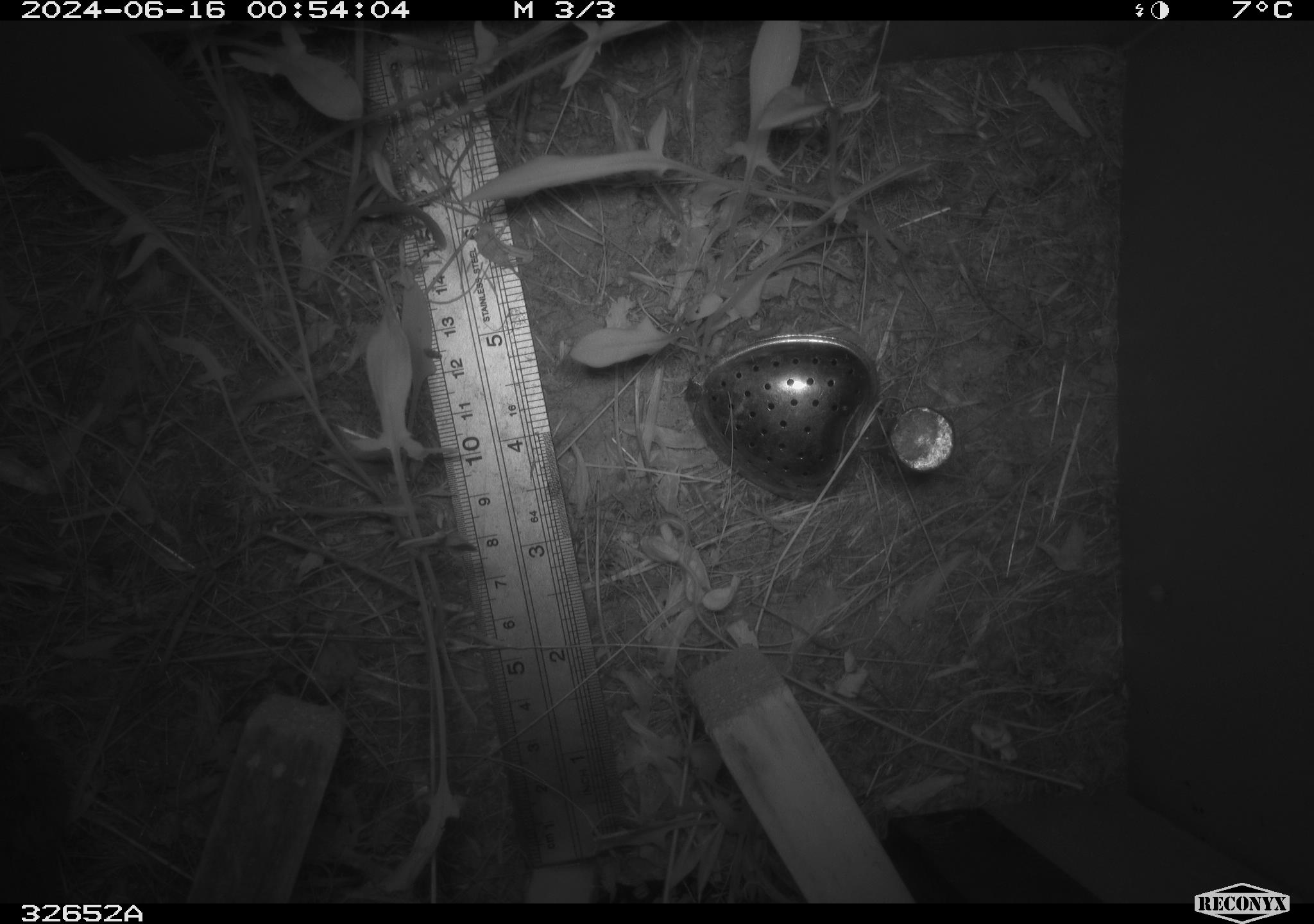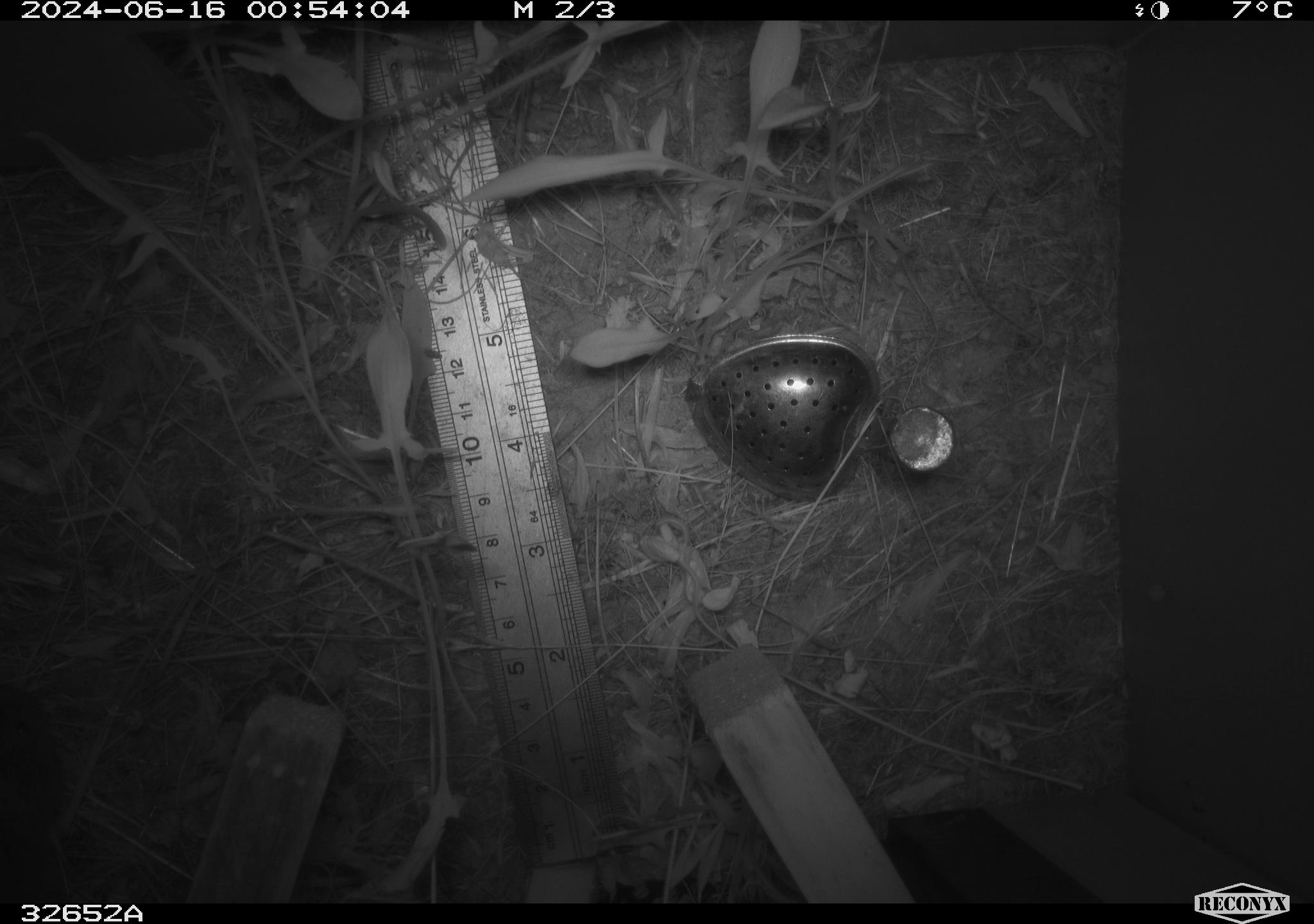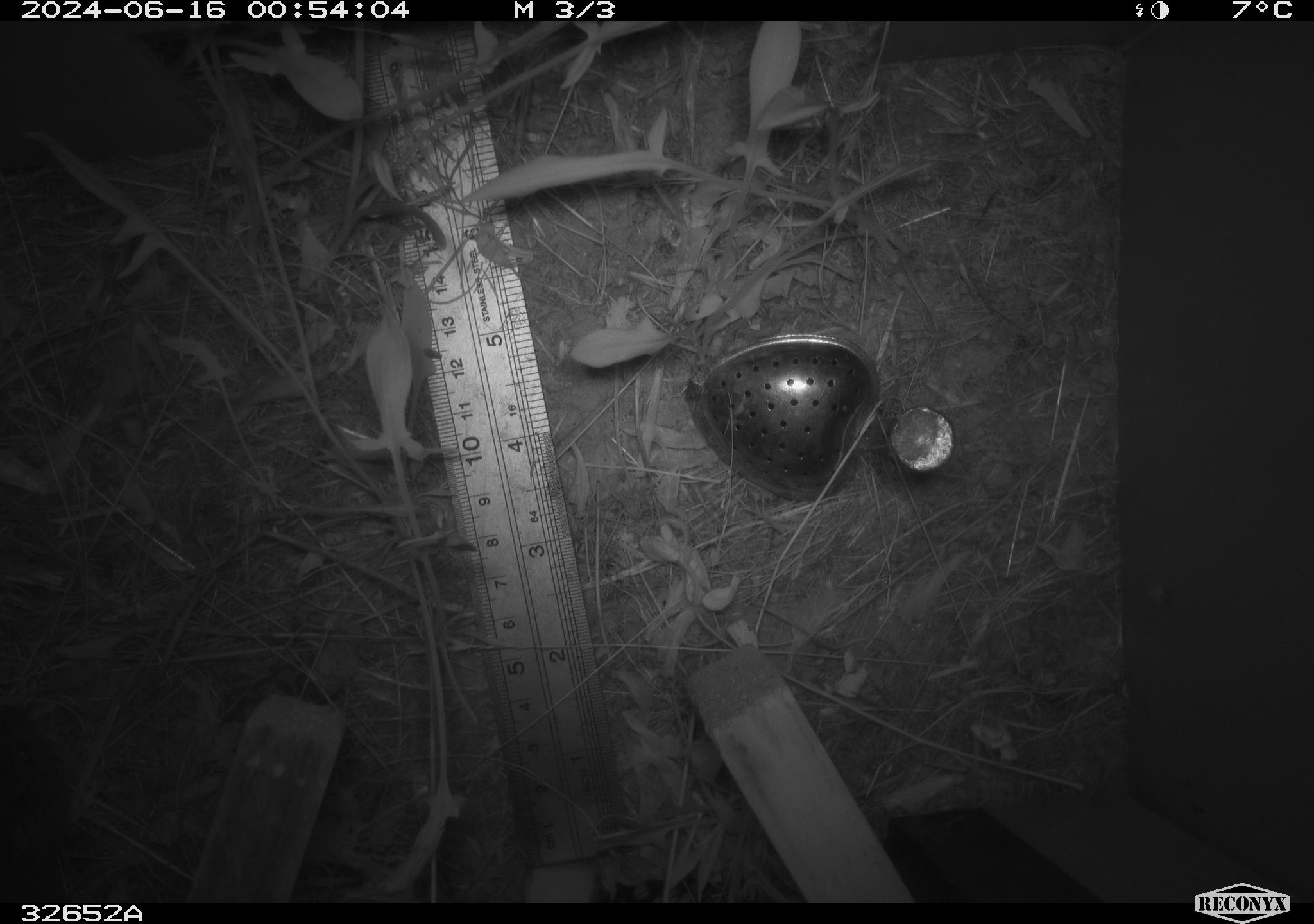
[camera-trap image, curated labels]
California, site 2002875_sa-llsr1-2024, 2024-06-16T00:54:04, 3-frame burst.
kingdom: Animalia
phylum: Chordata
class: Mammalia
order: Rodentia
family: Cricetidae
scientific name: Arvicolinae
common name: voles, lemmings, and muskrats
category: arvicolinae subfamily